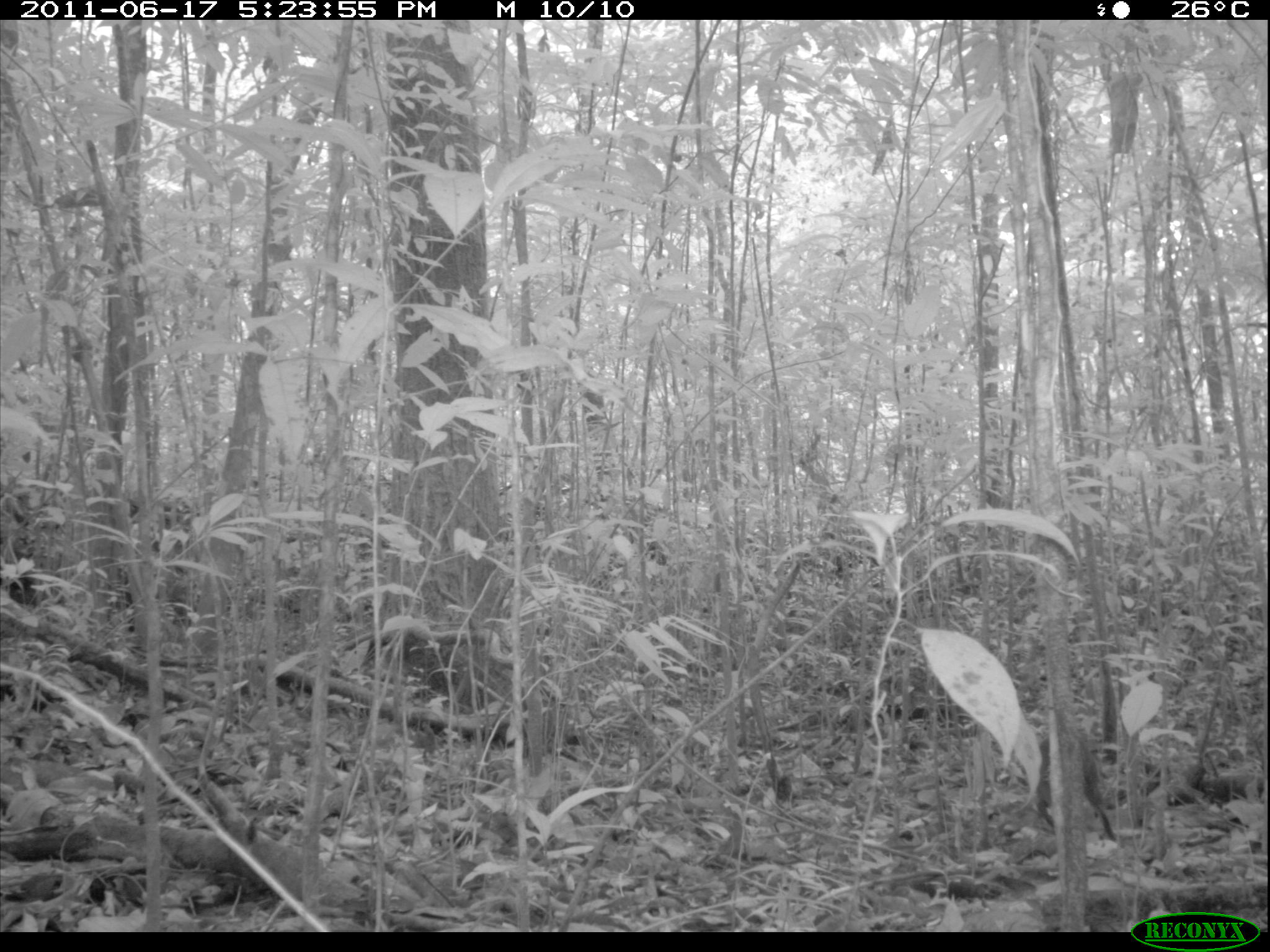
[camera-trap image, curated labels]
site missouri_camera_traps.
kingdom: Animalia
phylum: Chordata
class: Mammalia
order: Rodentia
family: Dasyproctidae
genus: Dasyprocta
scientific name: Dasyprocta coibae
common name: coiban agouti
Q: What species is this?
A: Coiban agouti (Dasyprocta coibae).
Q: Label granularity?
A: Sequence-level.